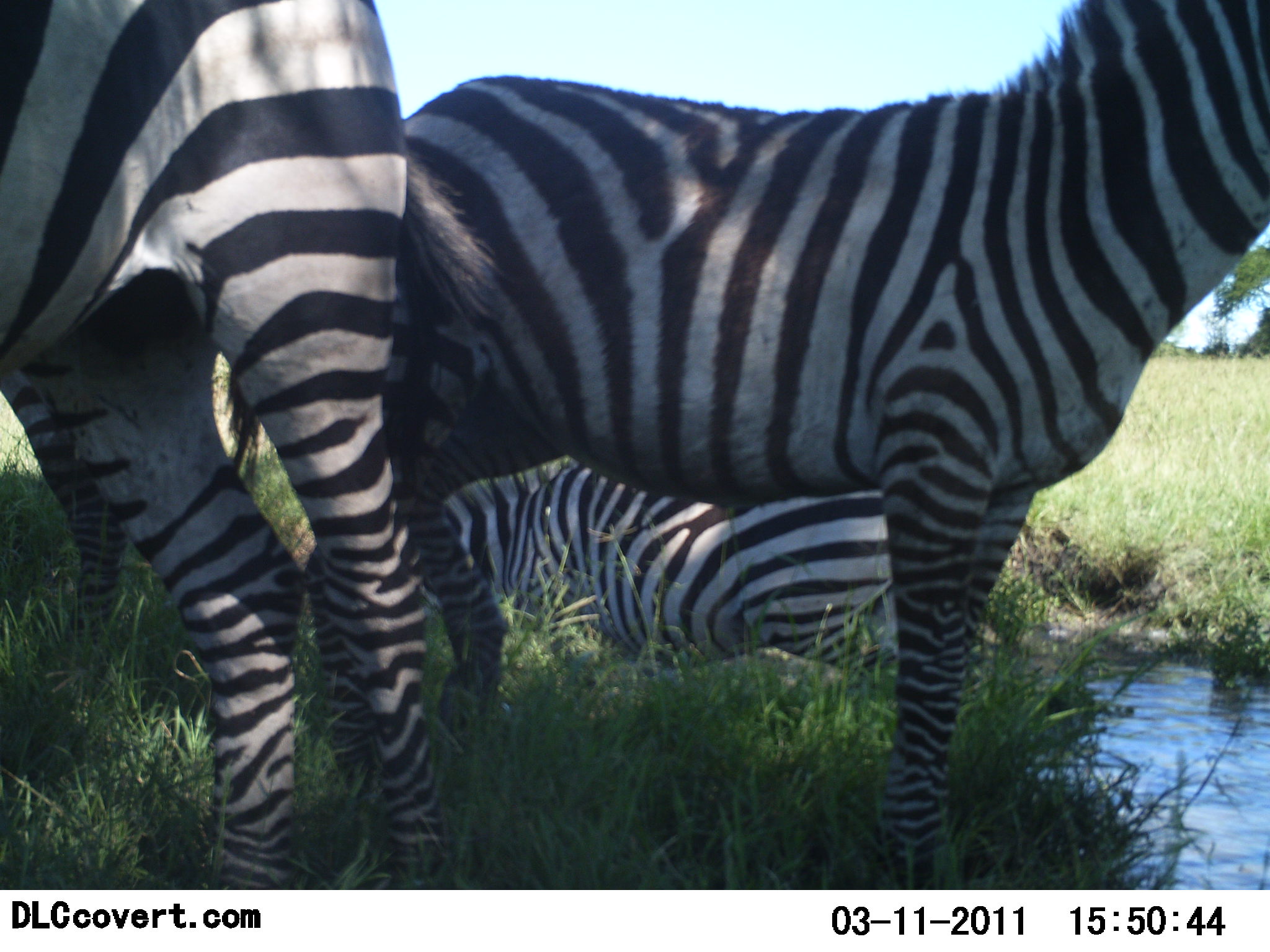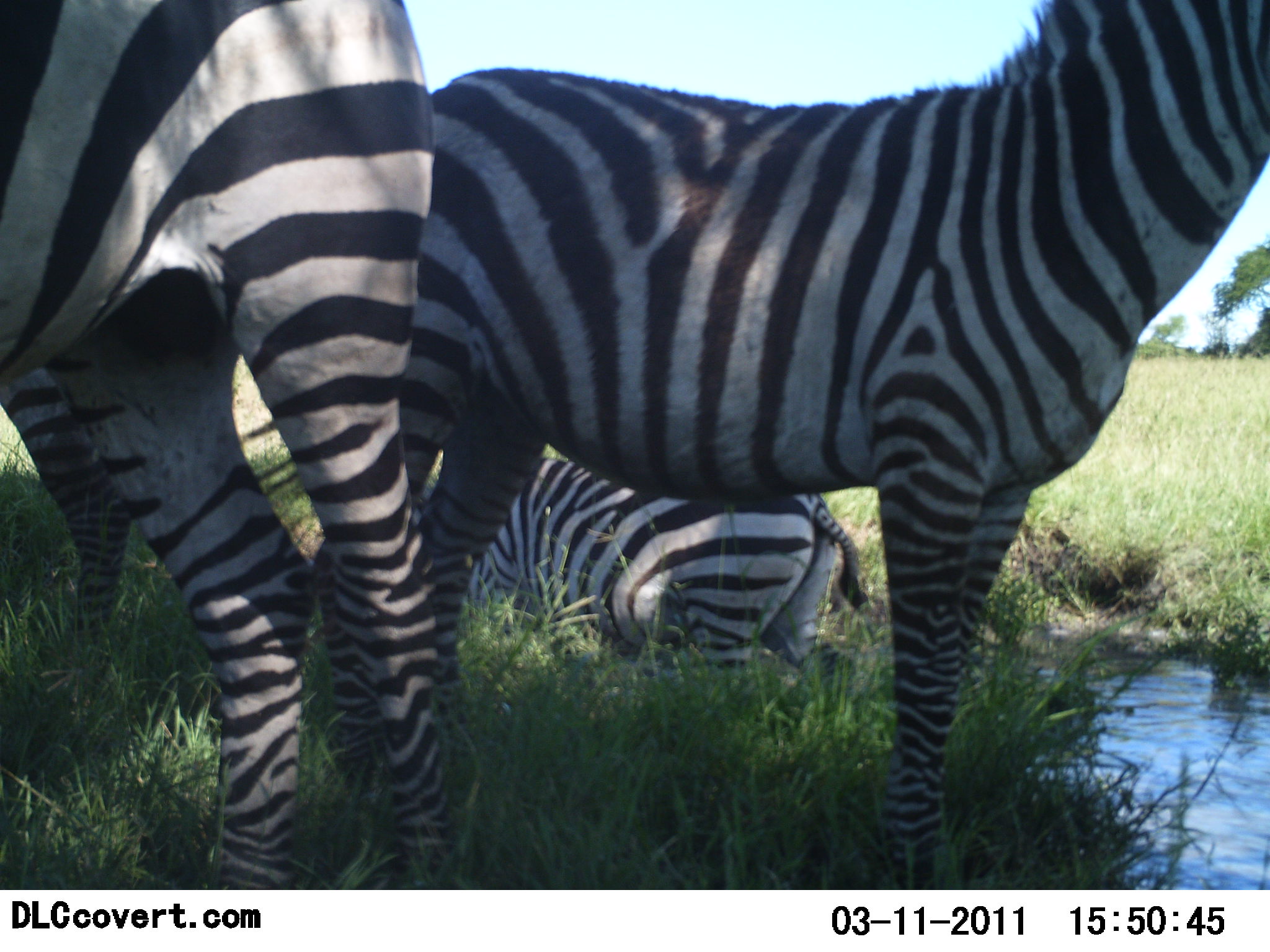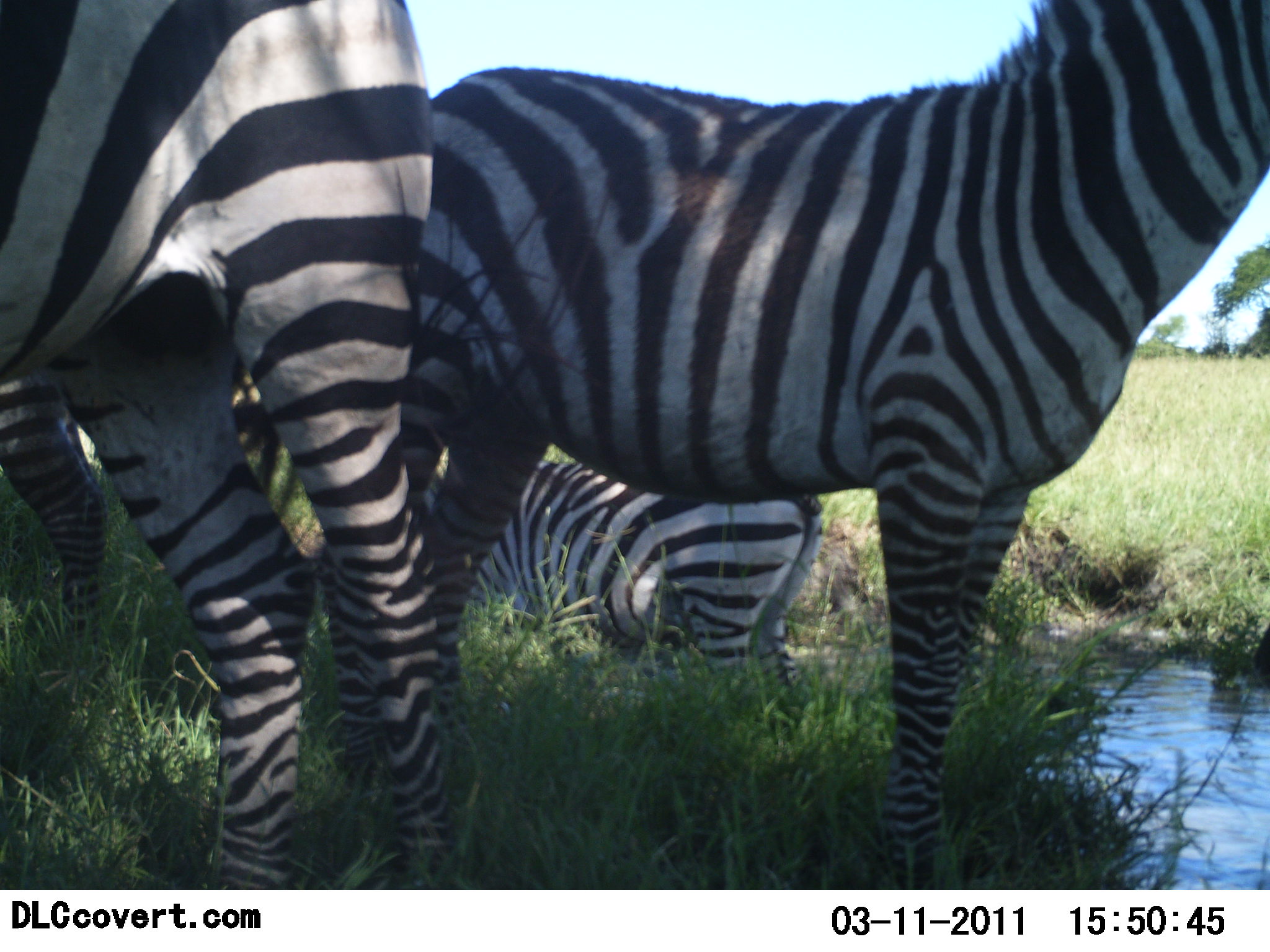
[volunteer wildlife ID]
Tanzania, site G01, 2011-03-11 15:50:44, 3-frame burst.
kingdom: Animalia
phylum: Chordata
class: Mammalia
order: Perissodactyla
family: Equidae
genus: Equus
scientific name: Equus quagga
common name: plains zebra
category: zebra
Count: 4.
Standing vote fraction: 77%.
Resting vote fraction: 23%.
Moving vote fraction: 8%.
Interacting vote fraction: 8%.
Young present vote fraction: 0%.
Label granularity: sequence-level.